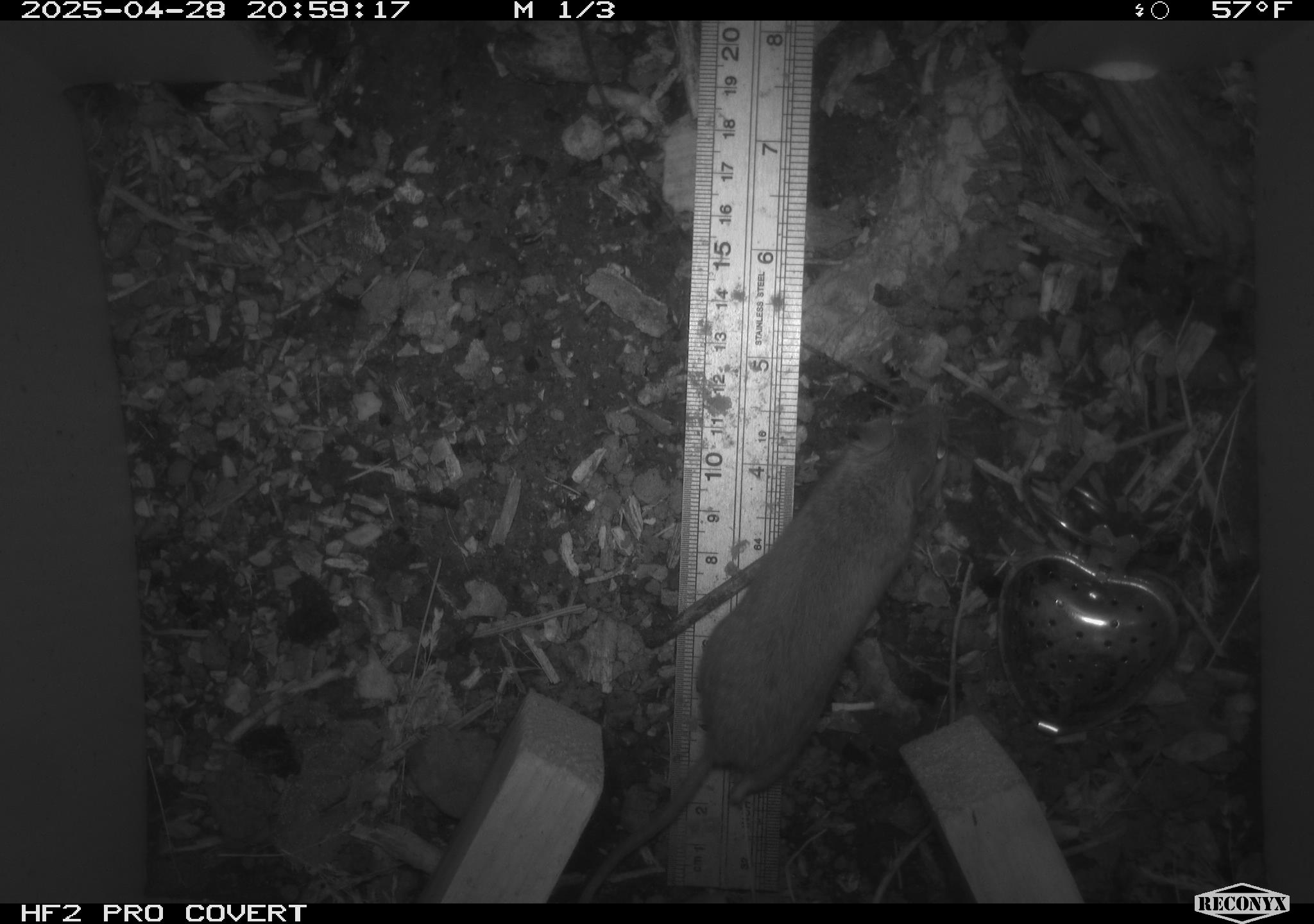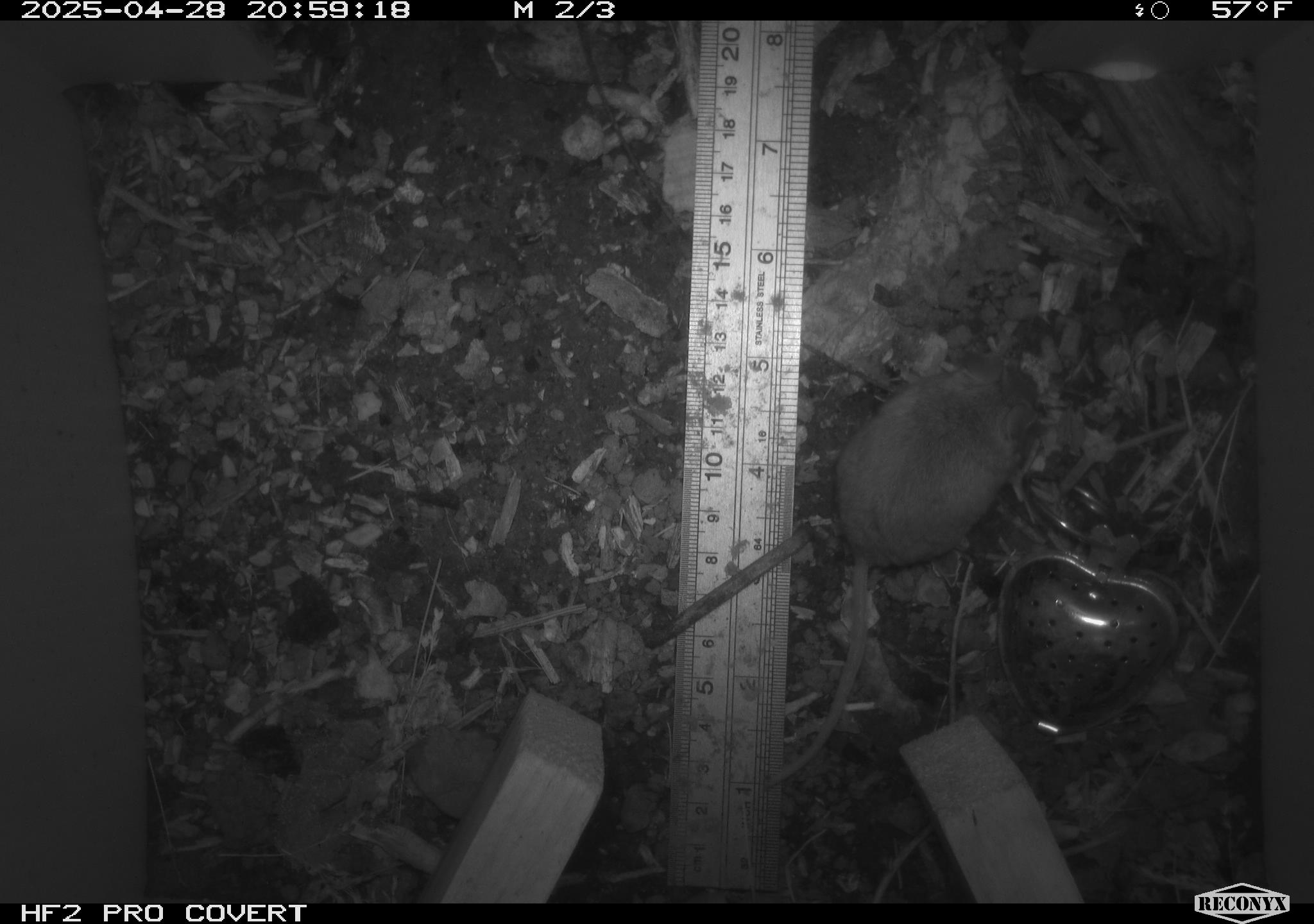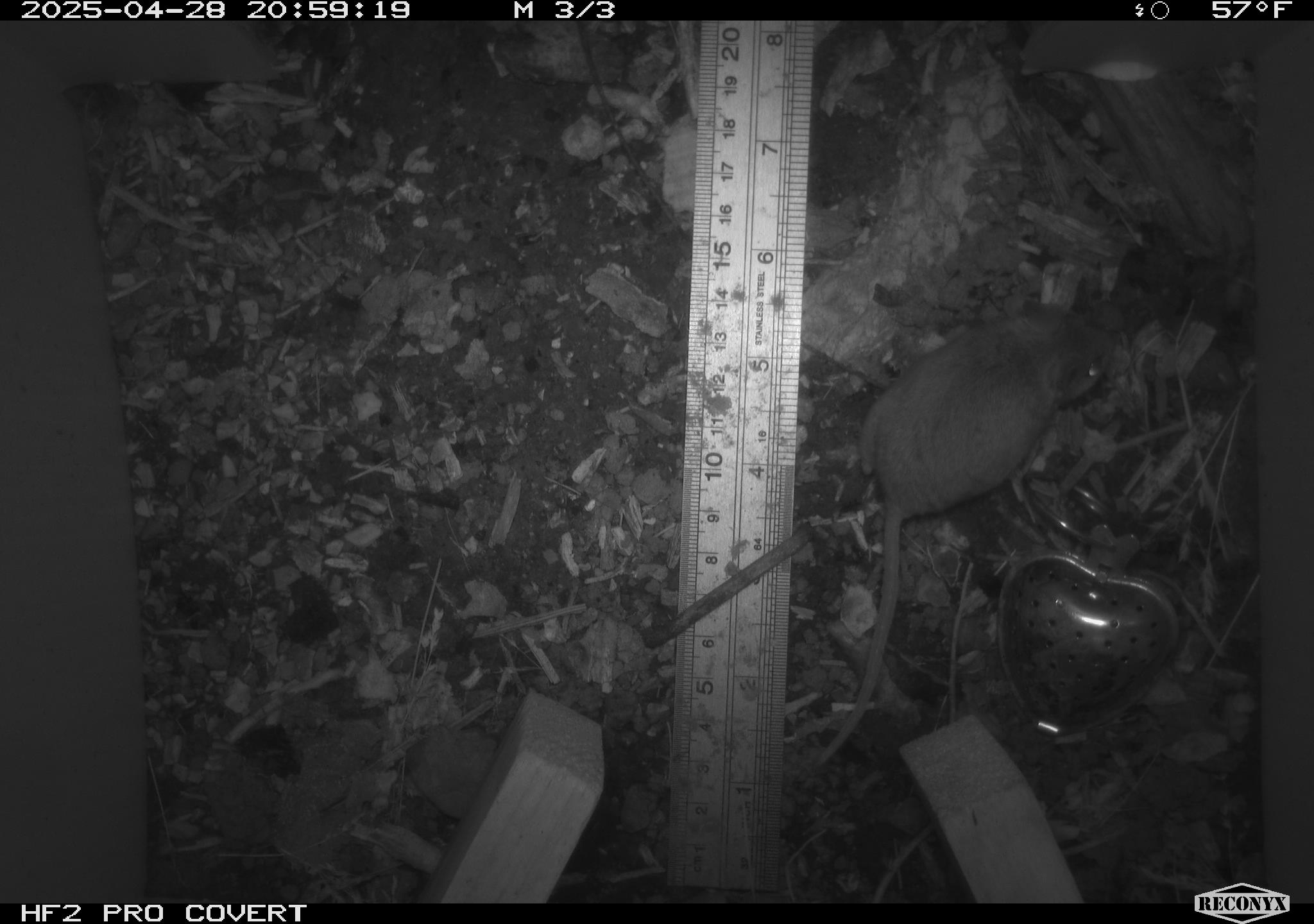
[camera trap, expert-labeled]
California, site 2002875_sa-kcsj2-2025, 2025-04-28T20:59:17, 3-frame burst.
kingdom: Animalia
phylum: Chordata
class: Mammalia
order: Rodentia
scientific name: Rodentia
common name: rodent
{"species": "rodent (Rodentia)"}